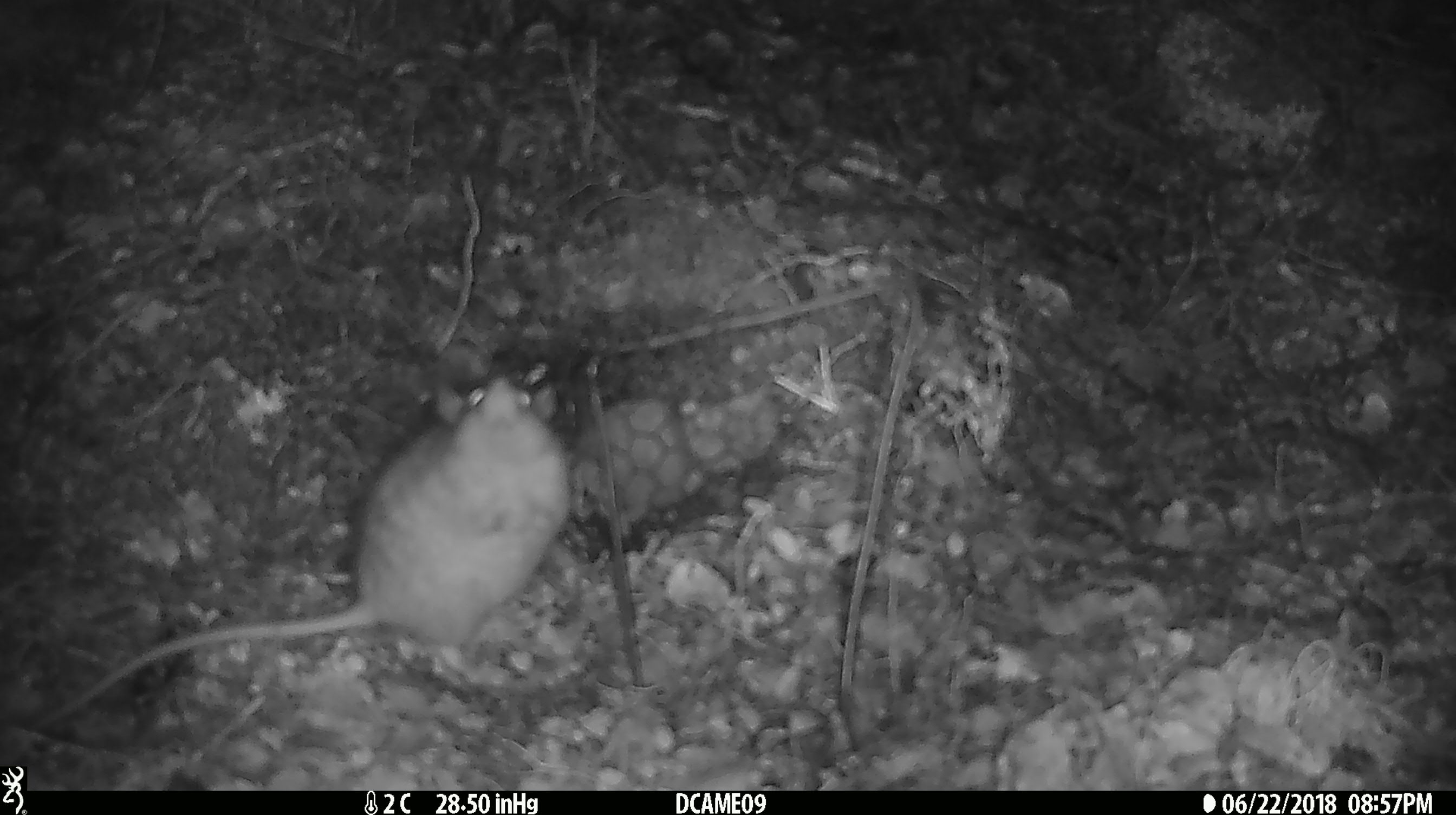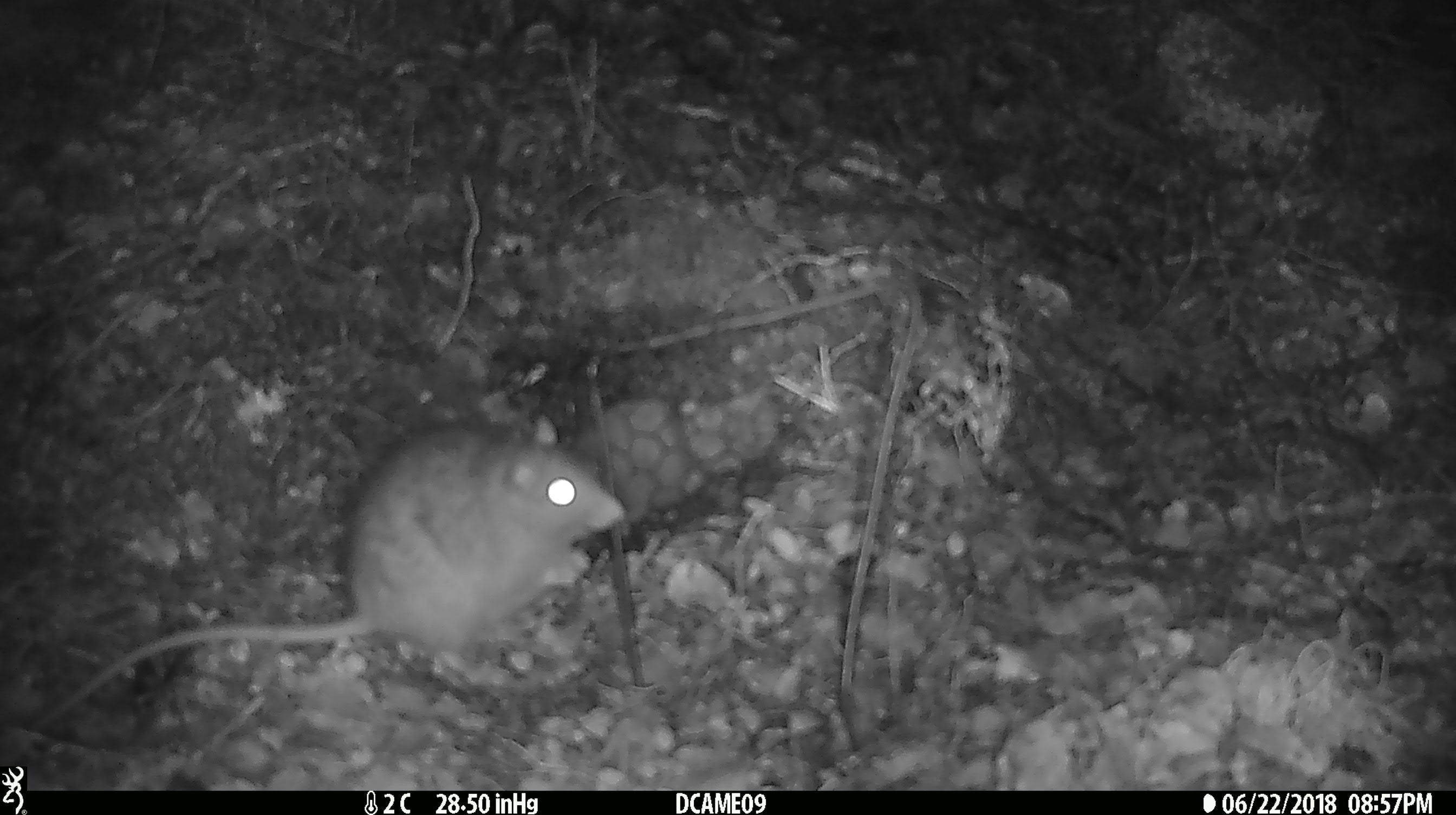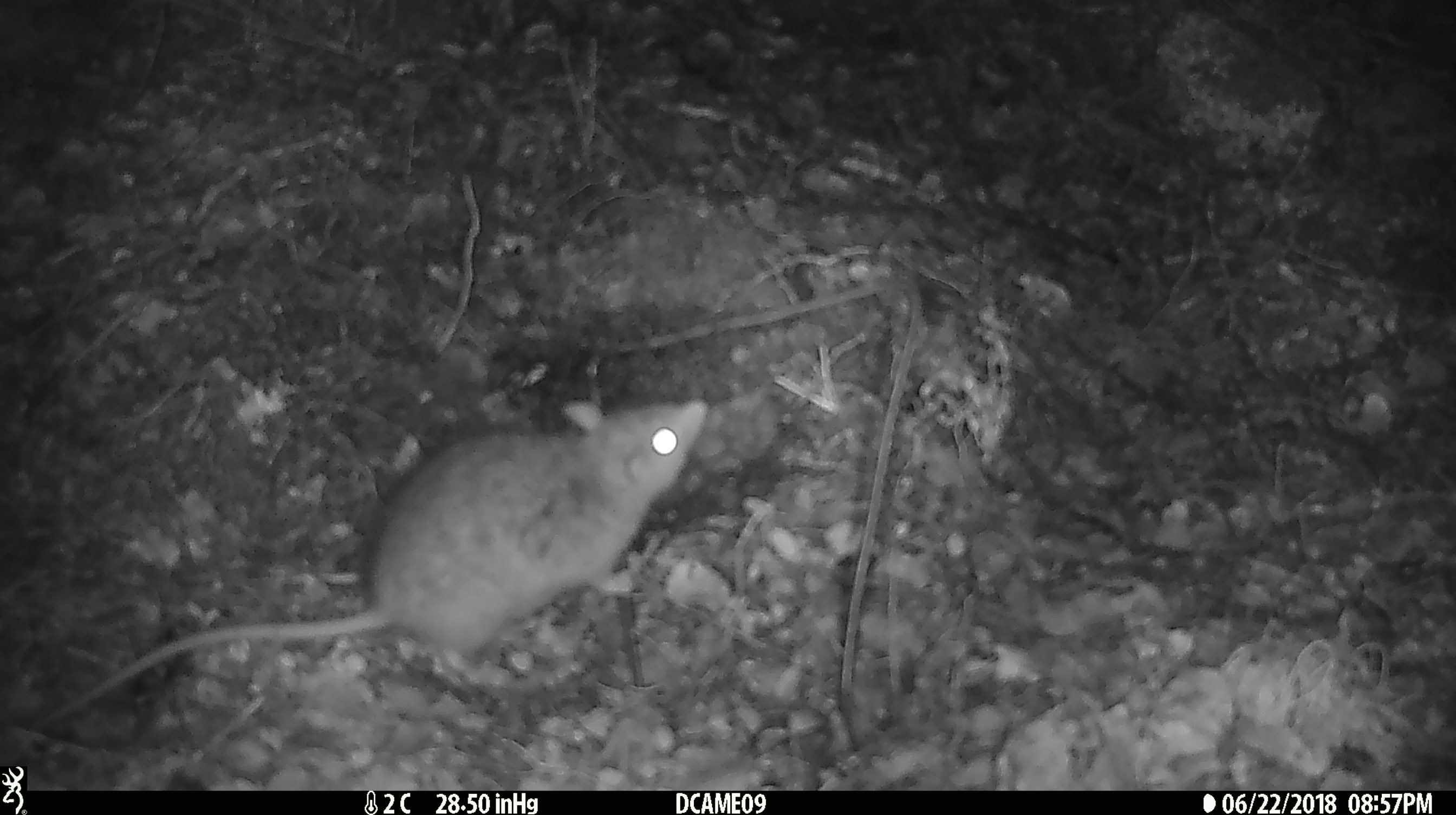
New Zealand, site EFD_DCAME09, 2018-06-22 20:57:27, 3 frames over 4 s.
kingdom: Animalia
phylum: Chordata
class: Mammalia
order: Rodentia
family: Muridae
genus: Rattus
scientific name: Rattus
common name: rat